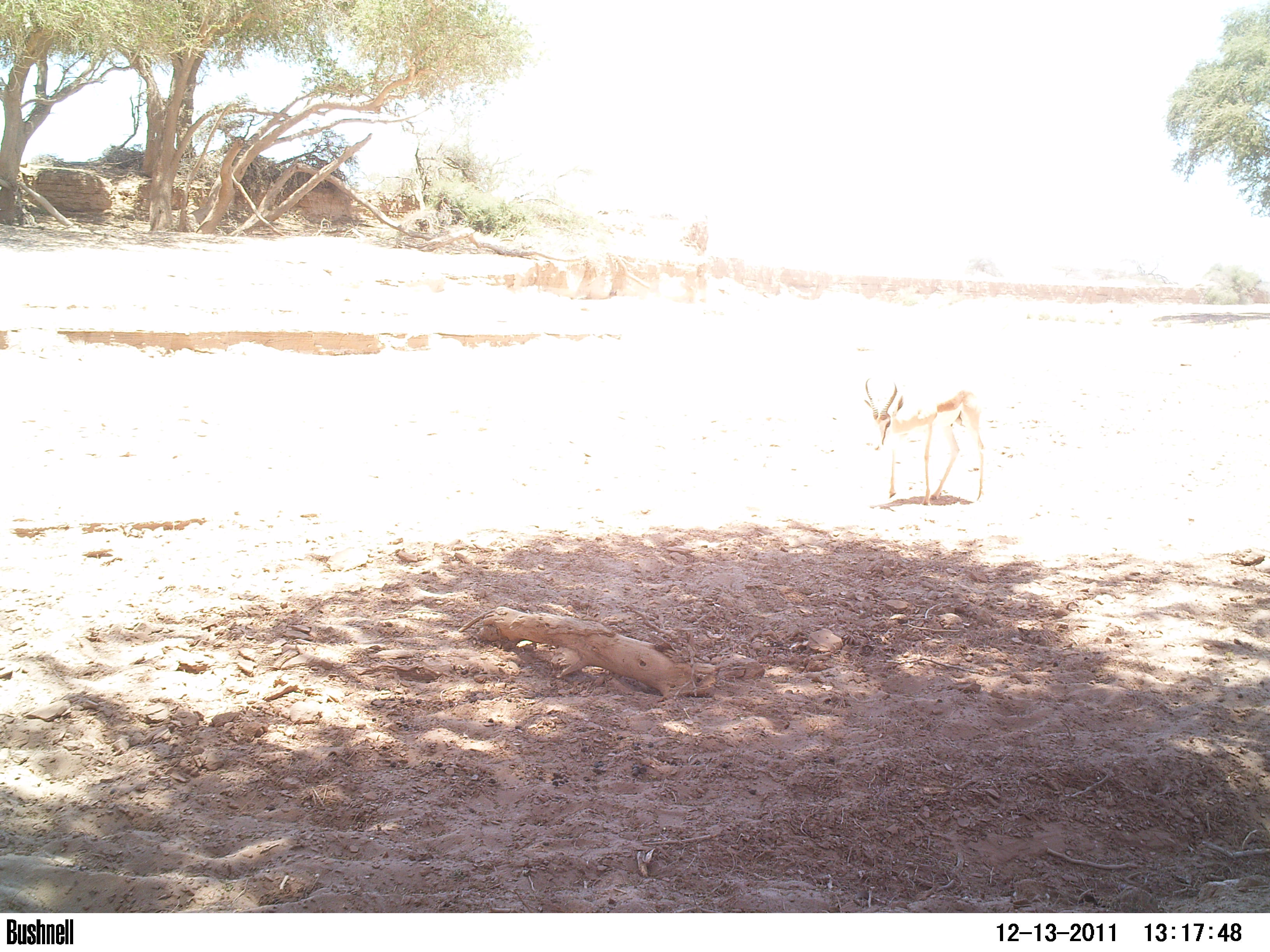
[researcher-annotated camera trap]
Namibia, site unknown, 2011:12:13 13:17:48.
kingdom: Animalia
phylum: Chordata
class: Mammalia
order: Artiodactyla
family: Bovidae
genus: Antidorcas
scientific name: Antidorcas marsupialis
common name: springbok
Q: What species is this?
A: Antidorcas marsupialis (springbok).